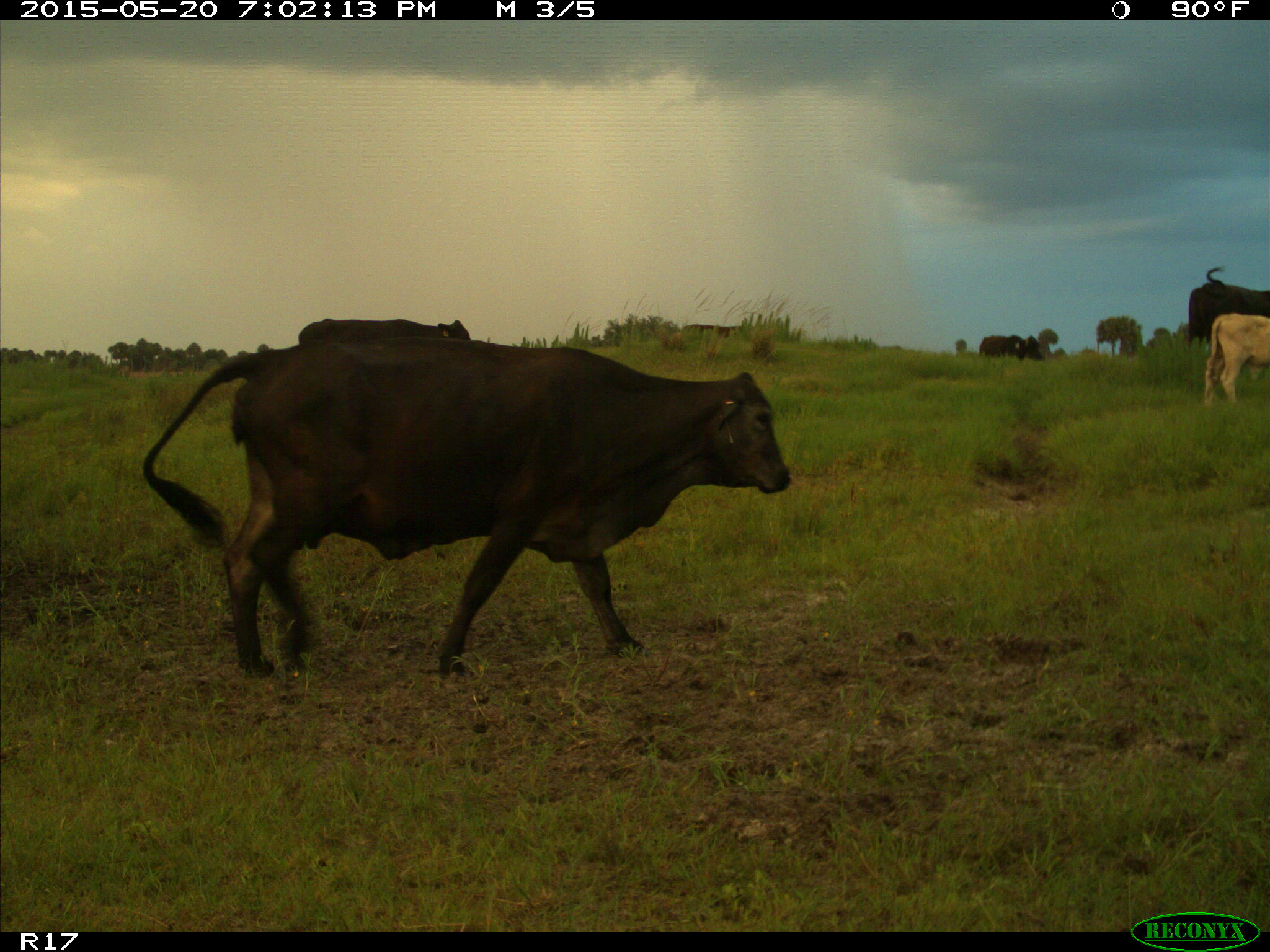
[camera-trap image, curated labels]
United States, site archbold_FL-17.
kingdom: Animalia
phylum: Chordata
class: Mammalia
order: Artiodactyla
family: Bovidae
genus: Bos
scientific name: Bos taurus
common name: domestic cow